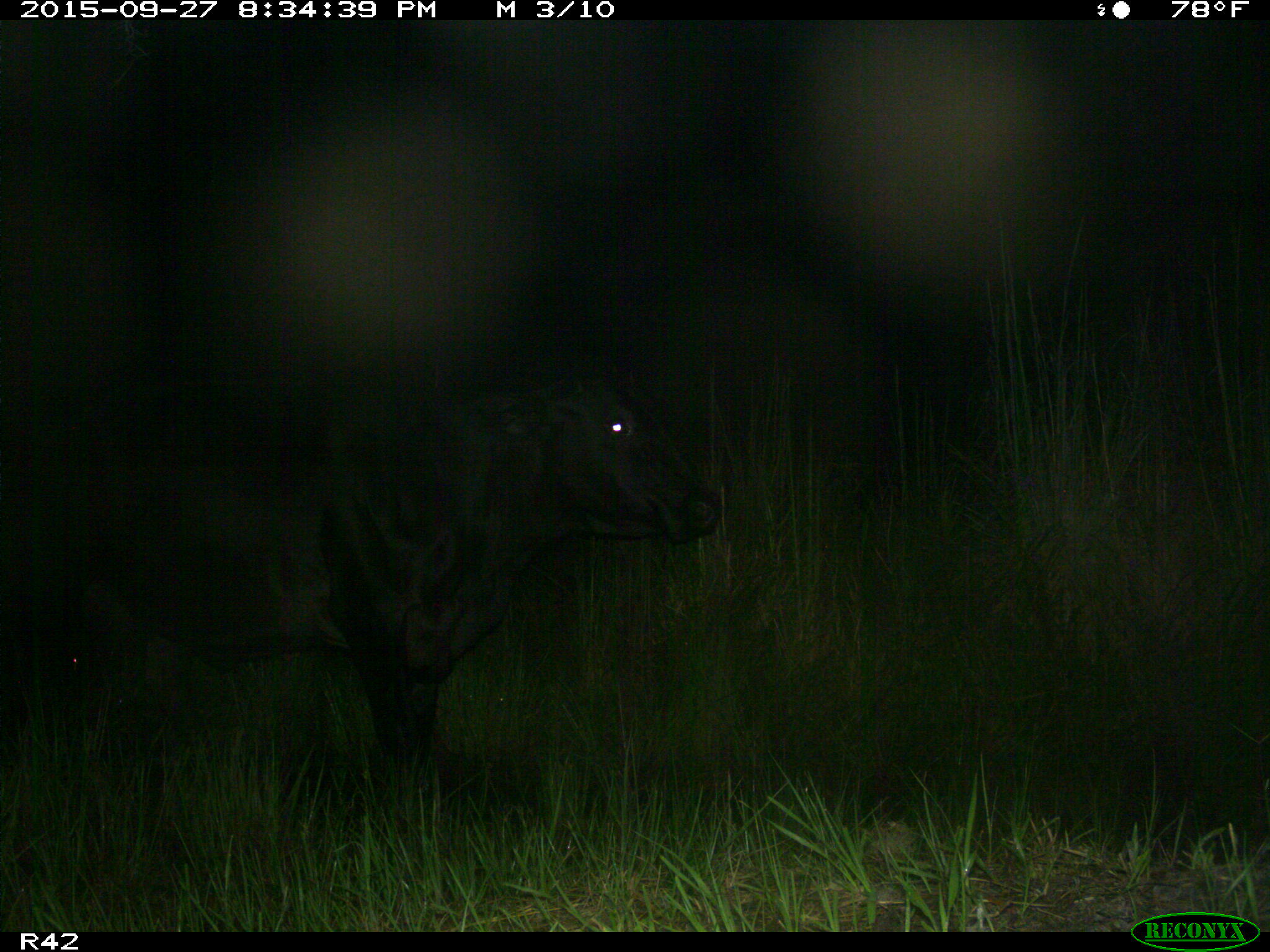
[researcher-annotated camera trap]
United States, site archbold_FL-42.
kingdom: Animalia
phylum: Chordata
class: Mammalia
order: Artiodactyla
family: Bovidae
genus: Bos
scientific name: Bos taurus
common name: domestic cow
Bos taurus (domestic cow).